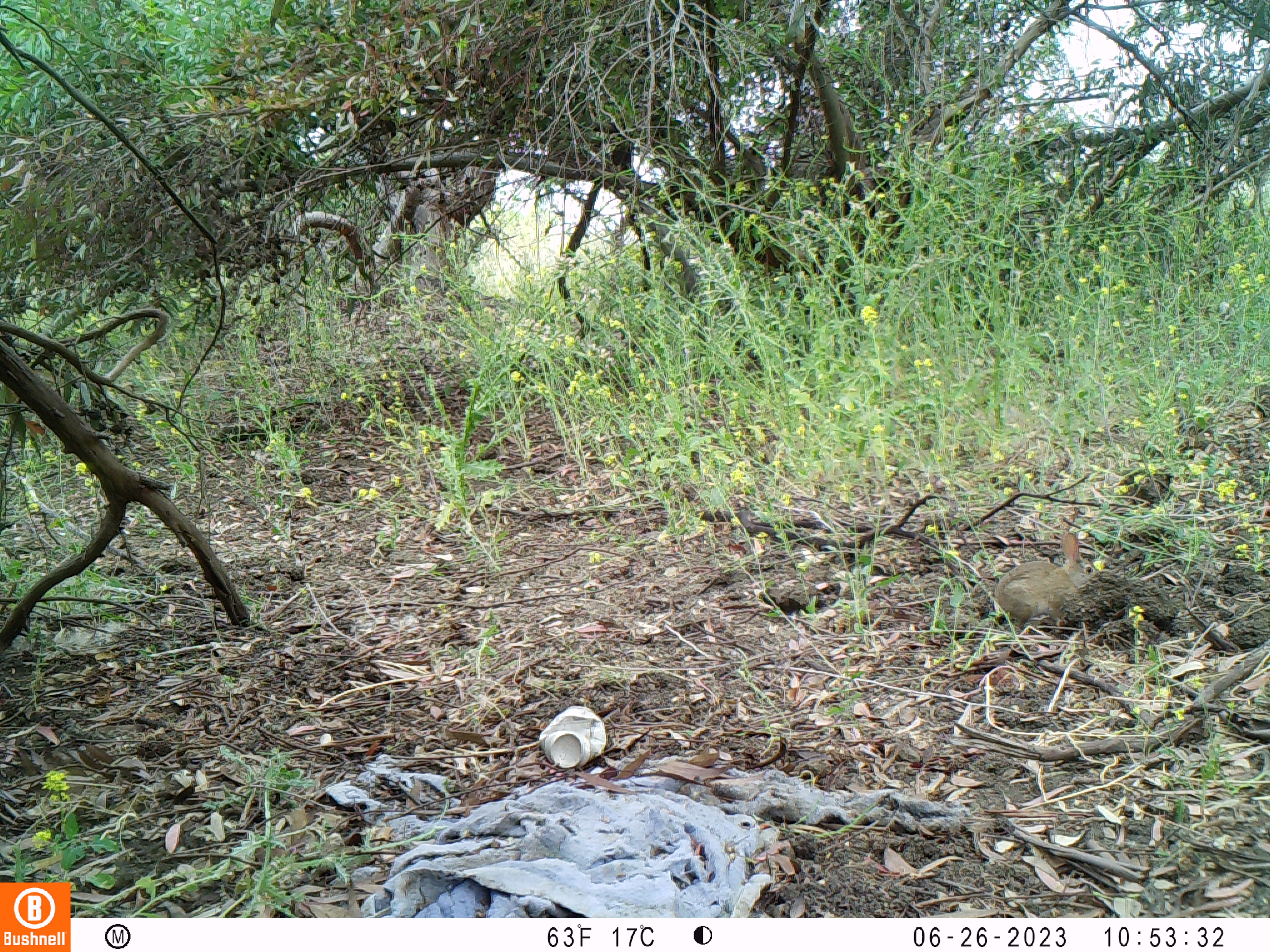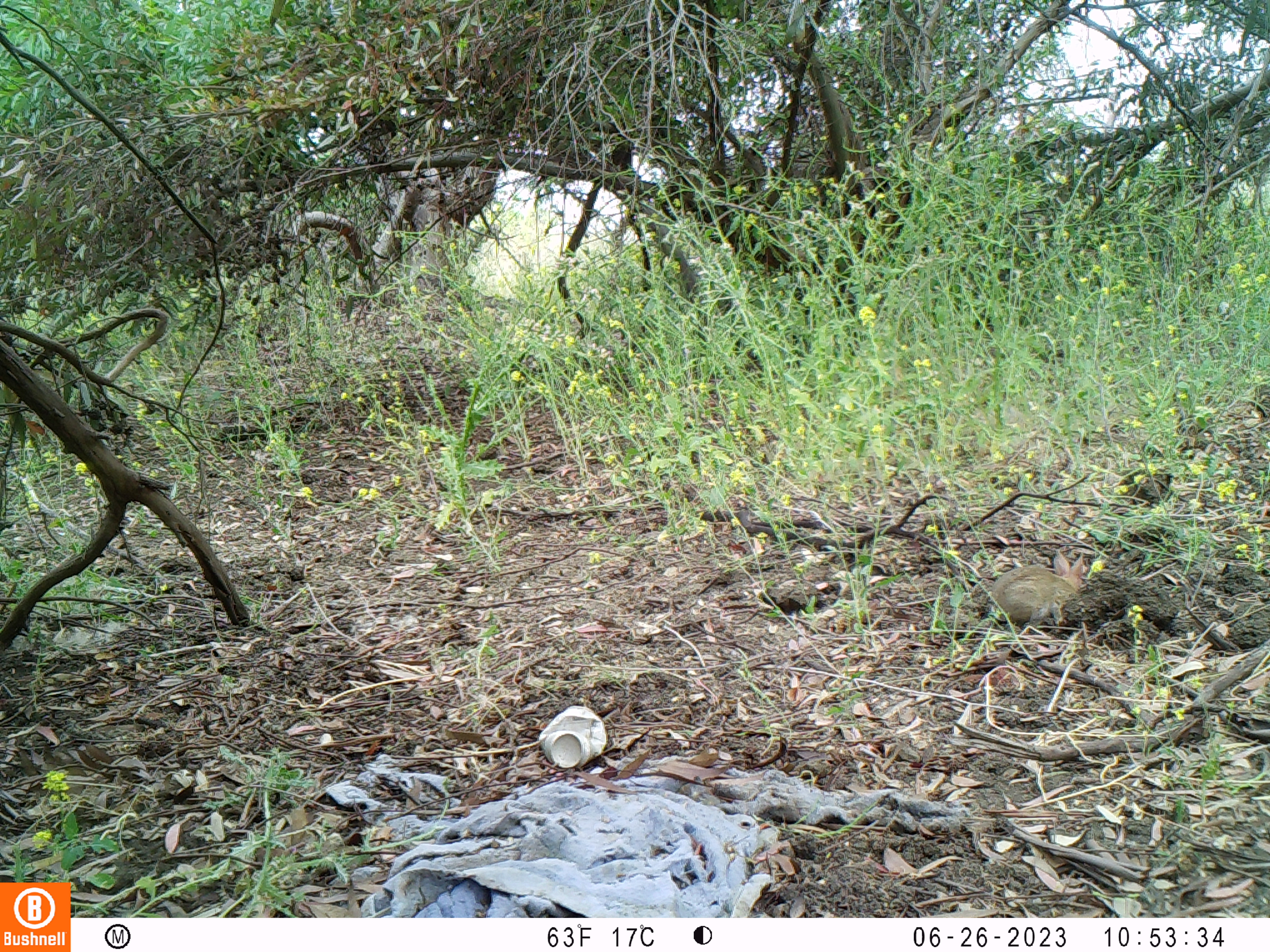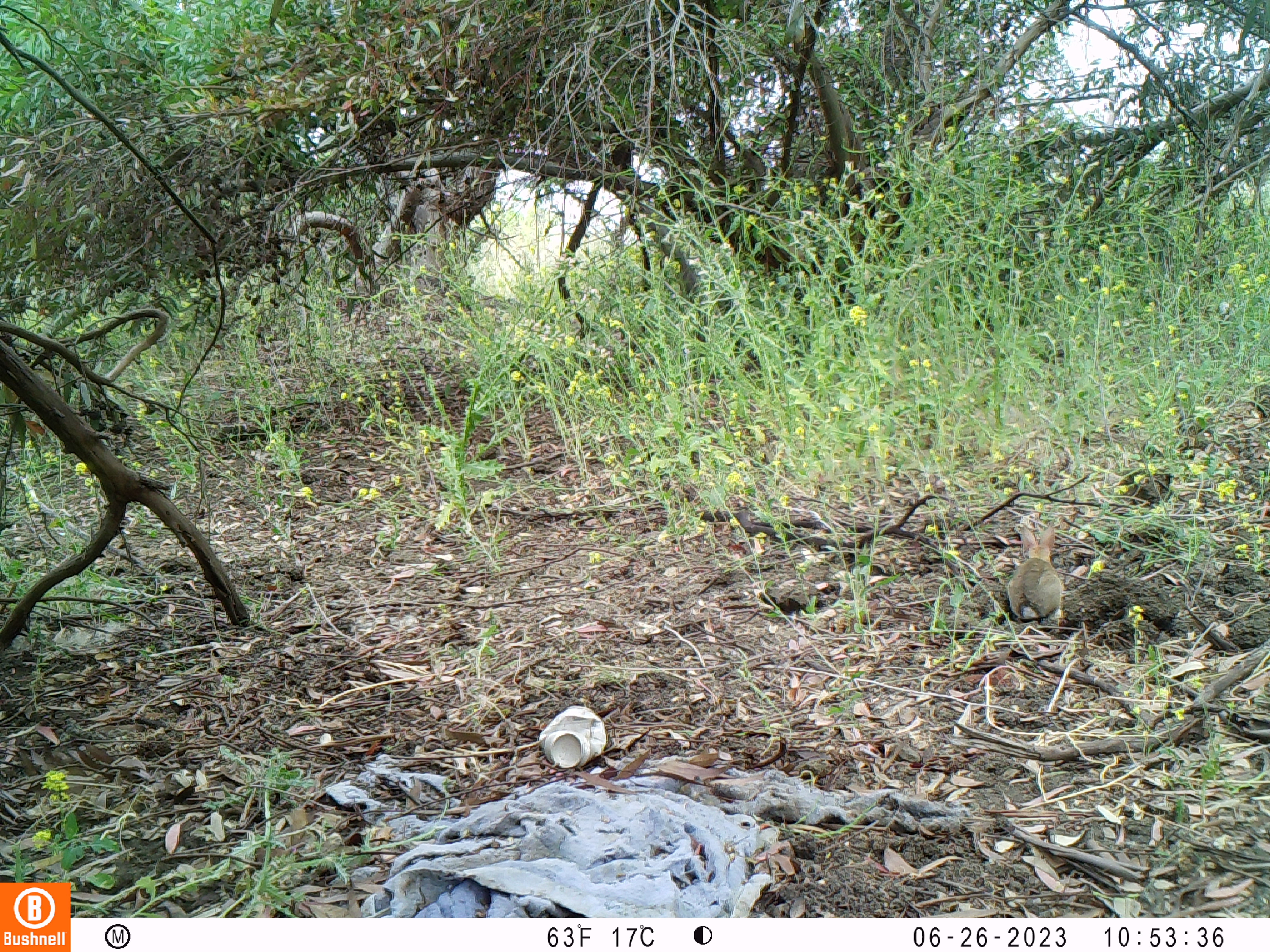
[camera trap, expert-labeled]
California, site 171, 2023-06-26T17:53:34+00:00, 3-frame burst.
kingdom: Animalia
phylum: Chordata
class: Mammalia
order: Lagomorpha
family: Leporidae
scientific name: Leporidae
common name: rabbit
Rabbit (Leporidae).